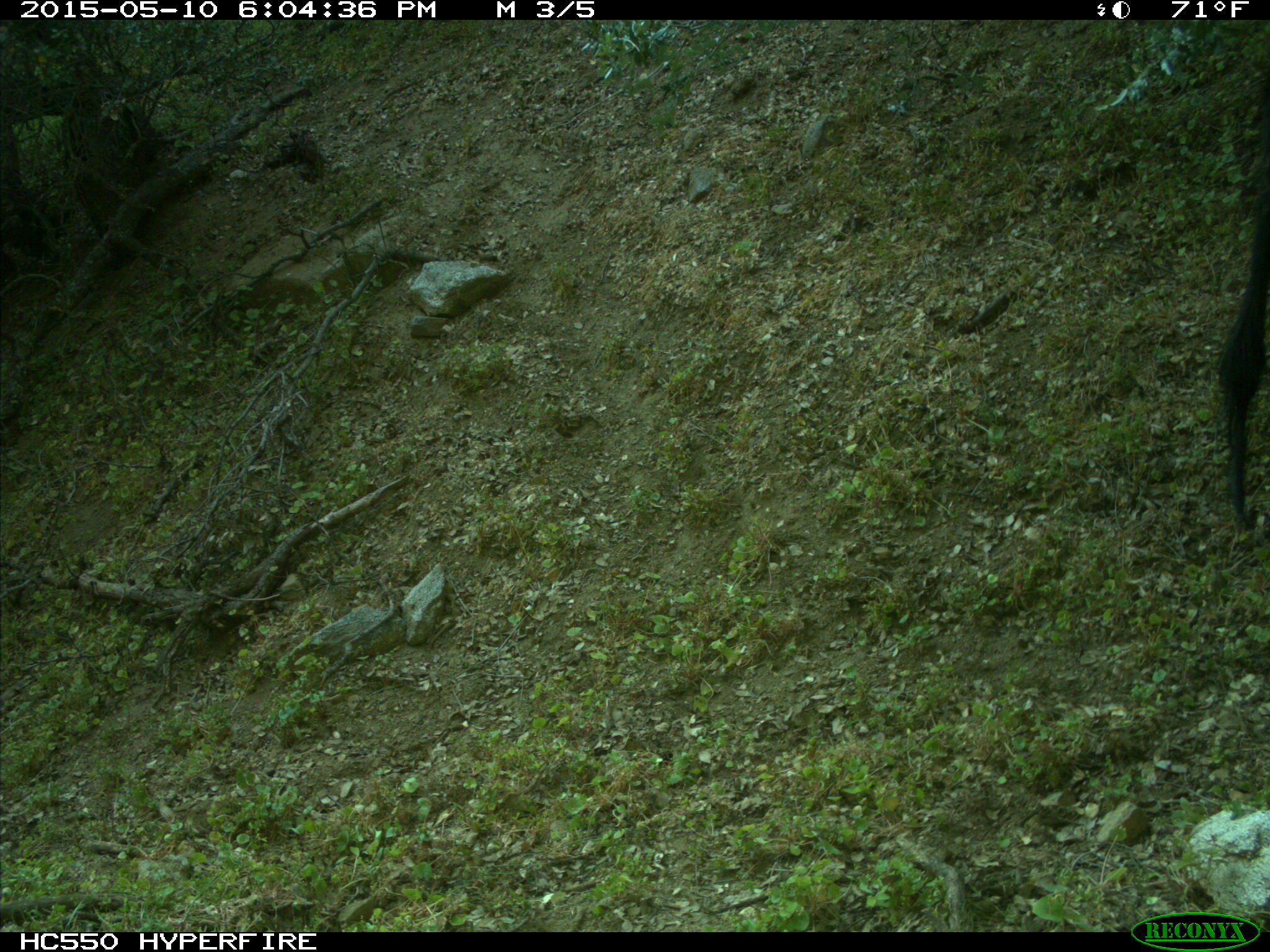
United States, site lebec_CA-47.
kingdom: Animalia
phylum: Chordata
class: Mammalia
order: Artiodactyla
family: Bovidae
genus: Bos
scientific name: Bos taurus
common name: domestic cow